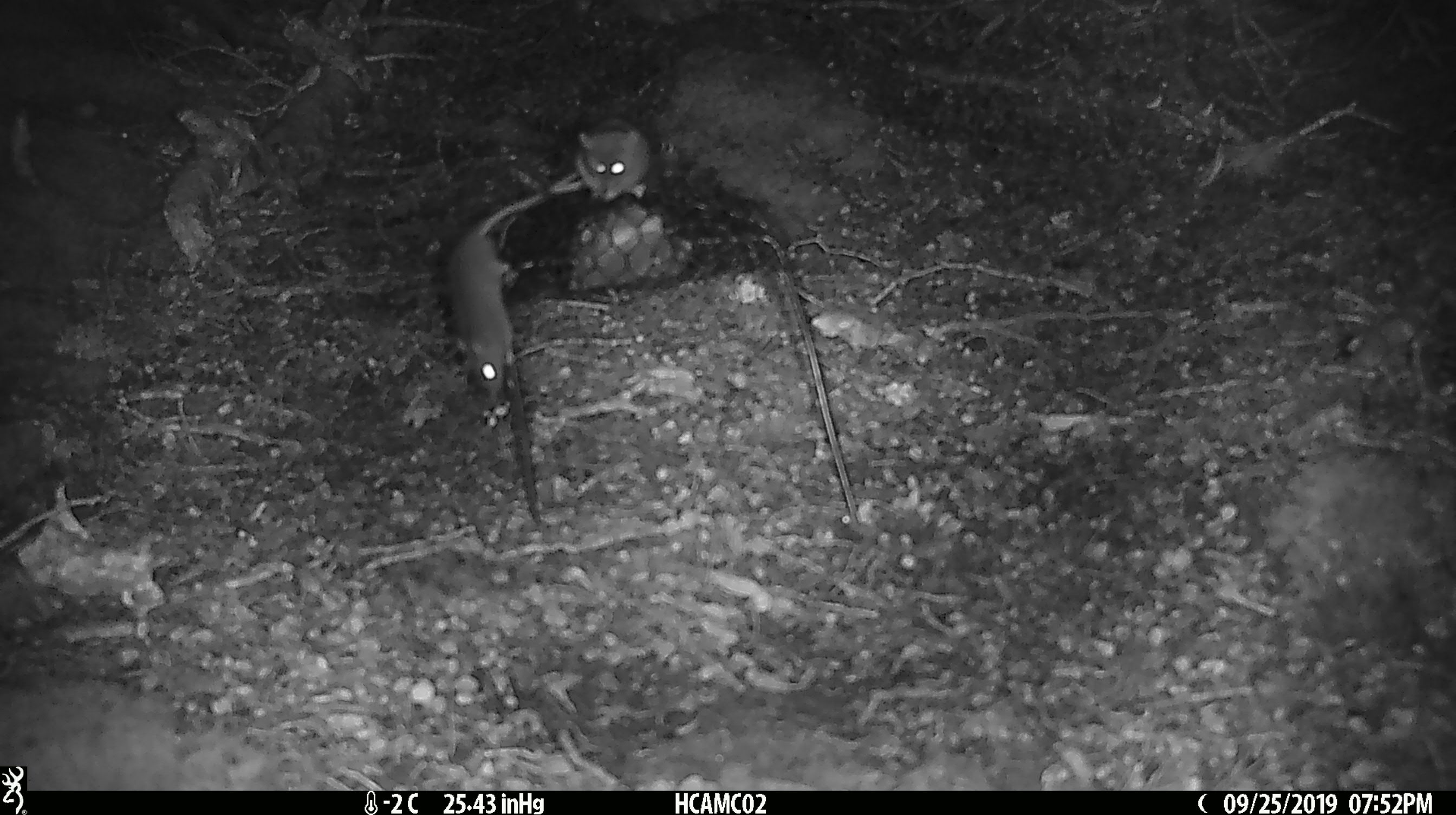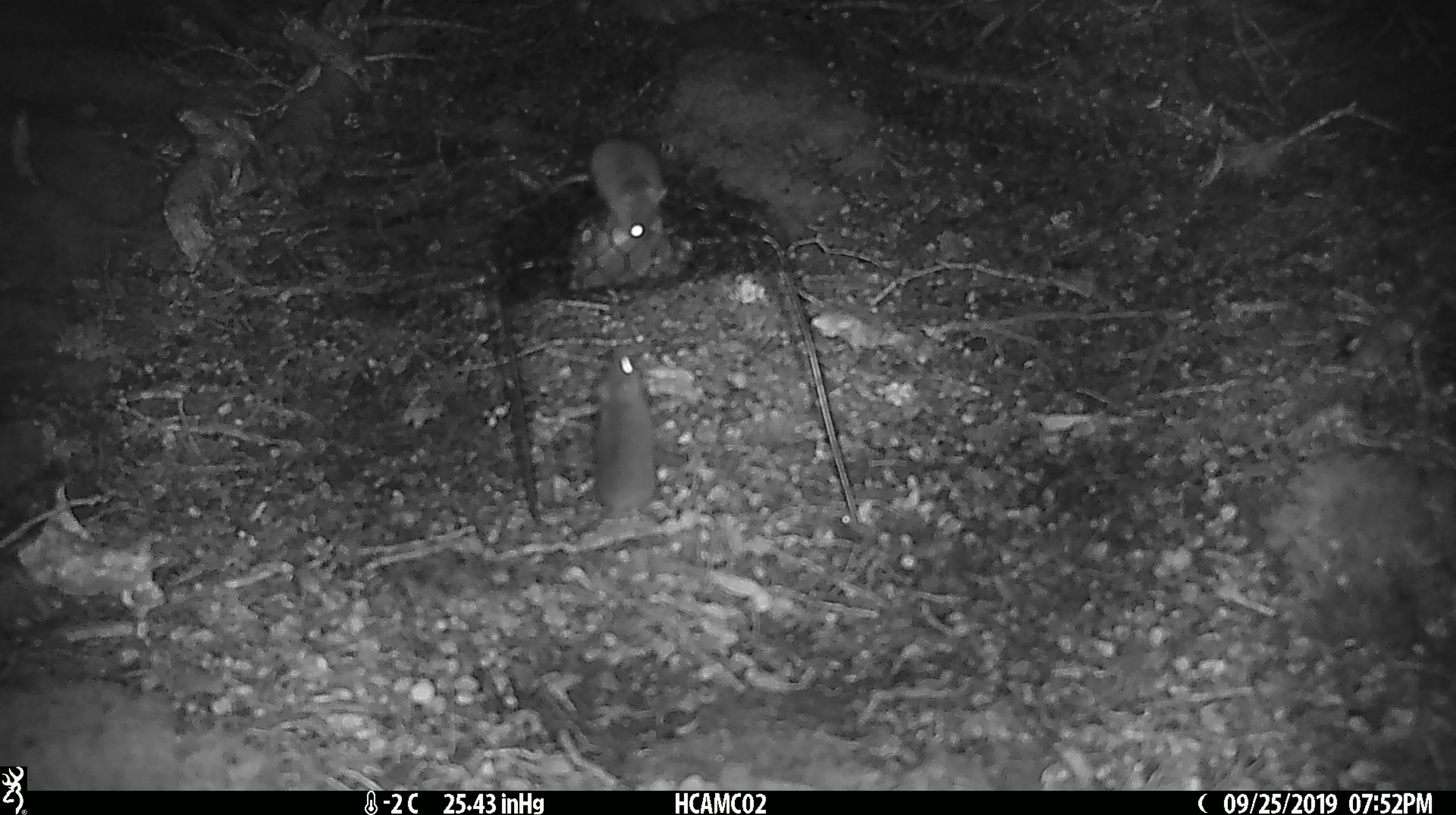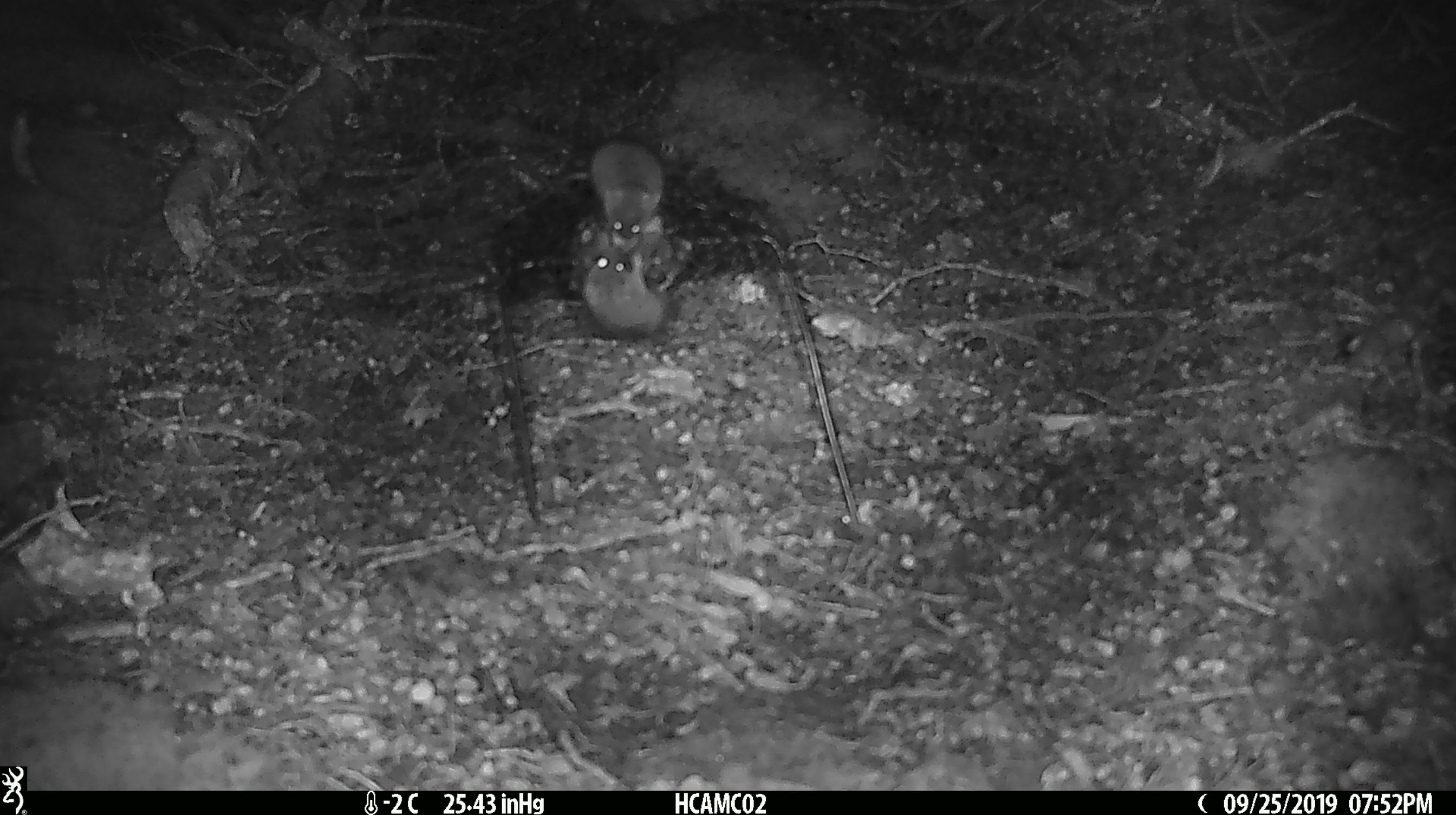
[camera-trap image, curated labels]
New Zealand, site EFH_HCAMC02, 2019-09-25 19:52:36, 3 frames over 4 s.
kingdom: Animalia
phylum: Chordata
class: Mammalia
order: Rodentia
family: Muridae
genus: Mus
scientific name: Mus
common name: mouse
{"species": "mouse (Mus)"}